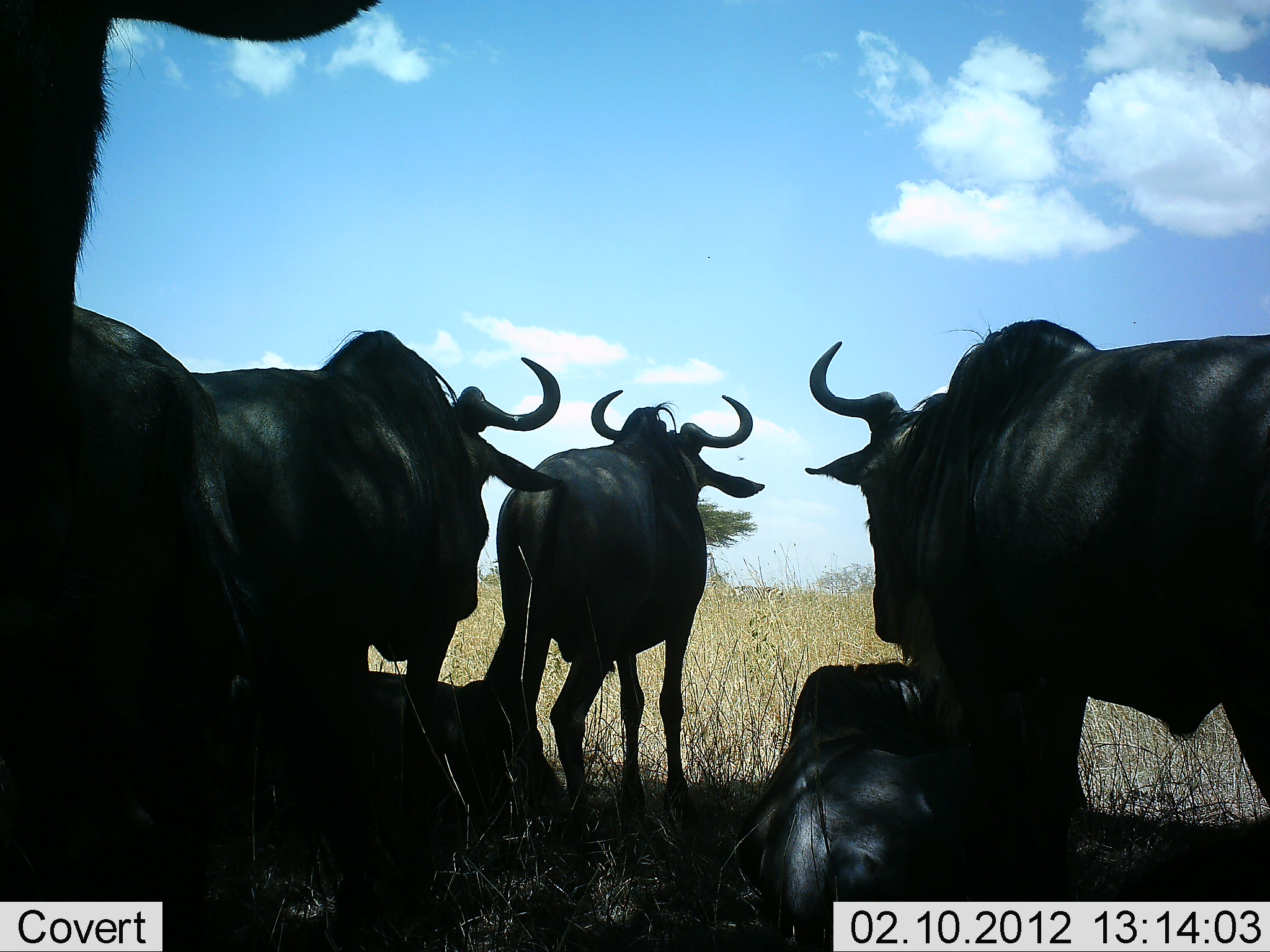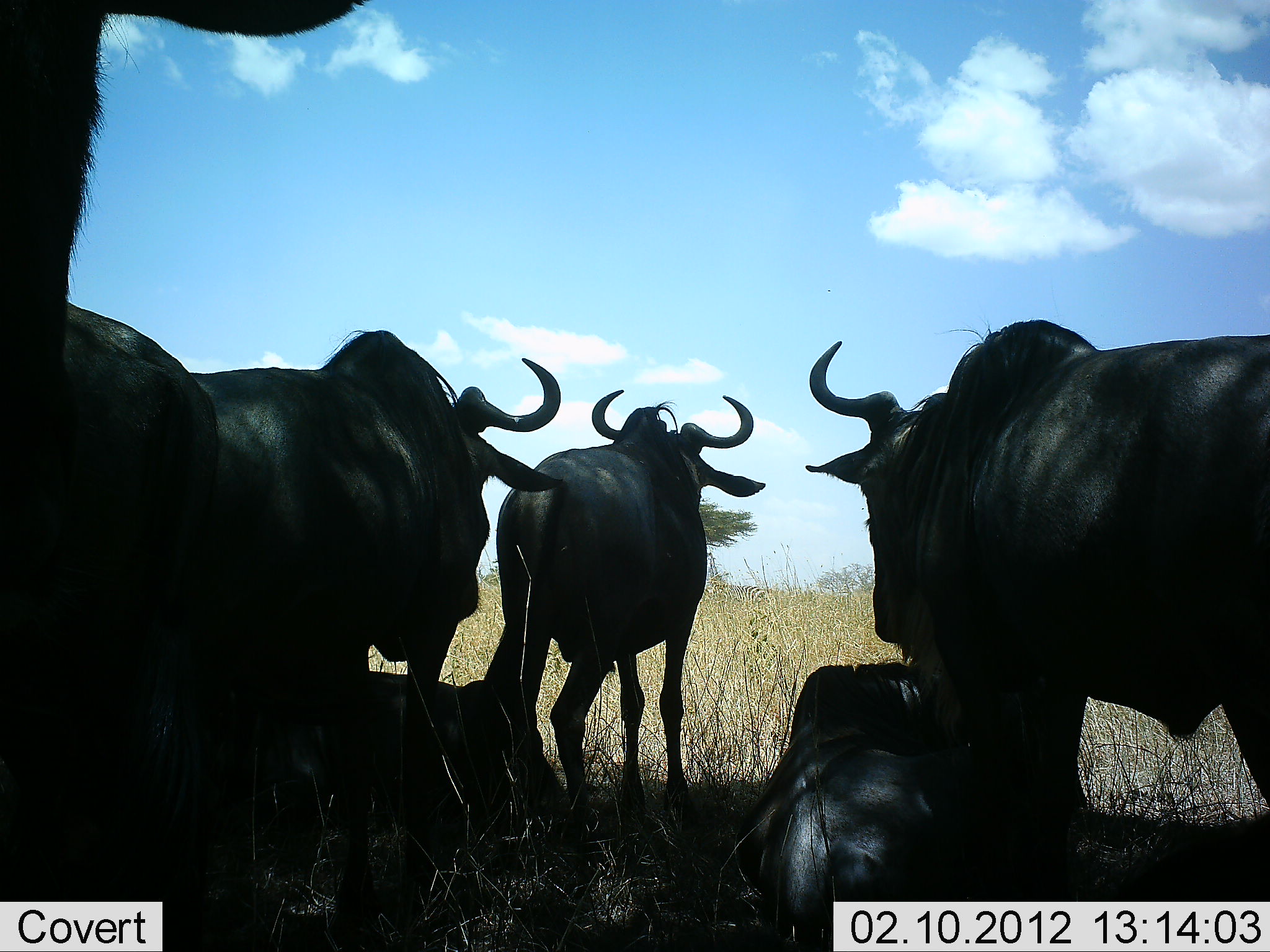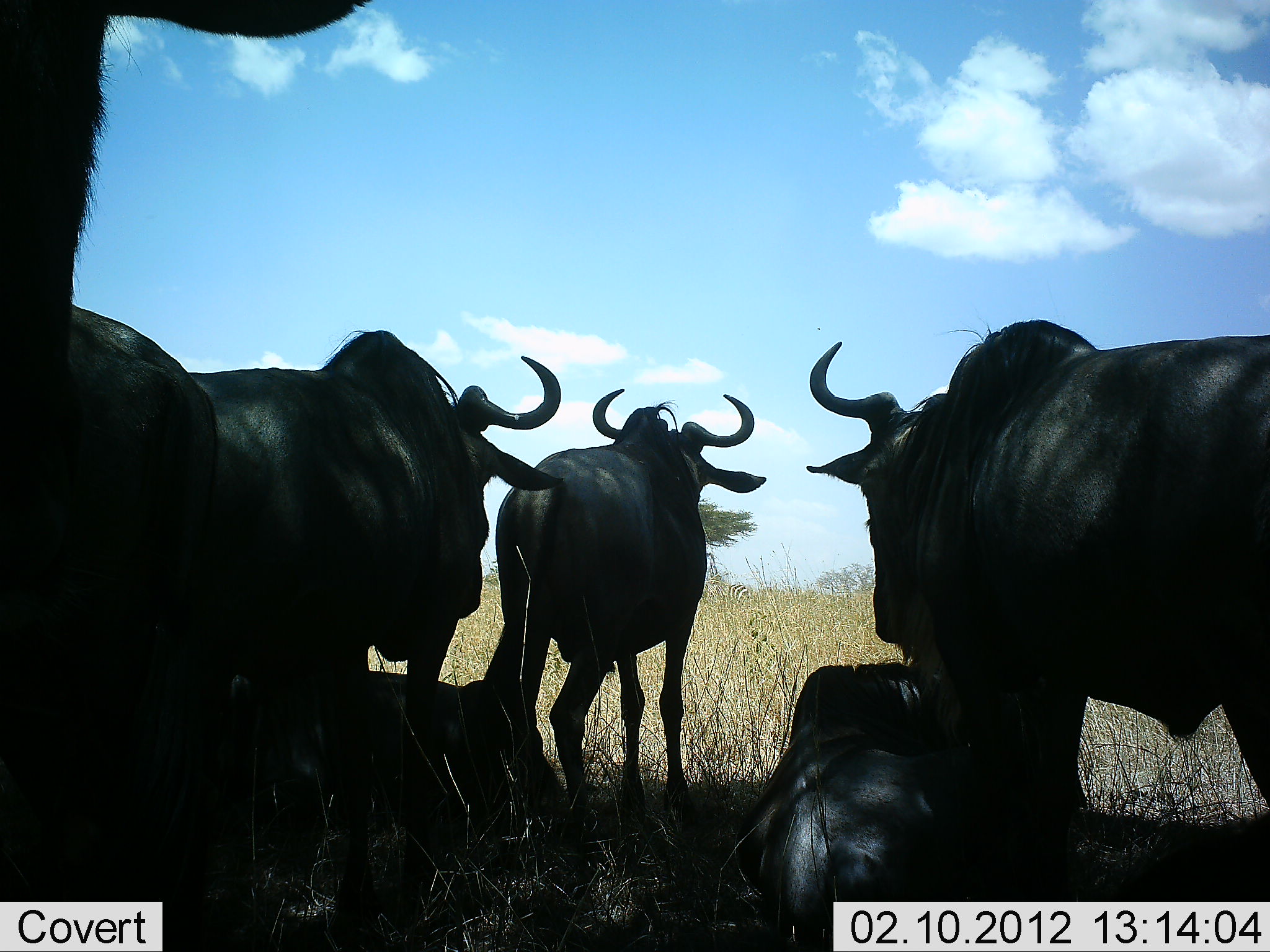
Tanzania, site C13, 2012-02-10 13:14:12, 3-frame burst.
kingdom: Animalia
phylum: Chordata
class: Mammalia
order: Artiodactyla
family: Bovidae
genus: Connochaetes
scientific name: Connochaetes taurinus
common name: blue wildebeest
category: wildebeest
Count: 6.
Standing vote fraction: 73%.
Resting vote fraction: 100%.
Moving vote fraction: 0%.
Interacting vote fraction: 7%.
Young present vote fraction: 0%.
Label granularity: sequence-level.